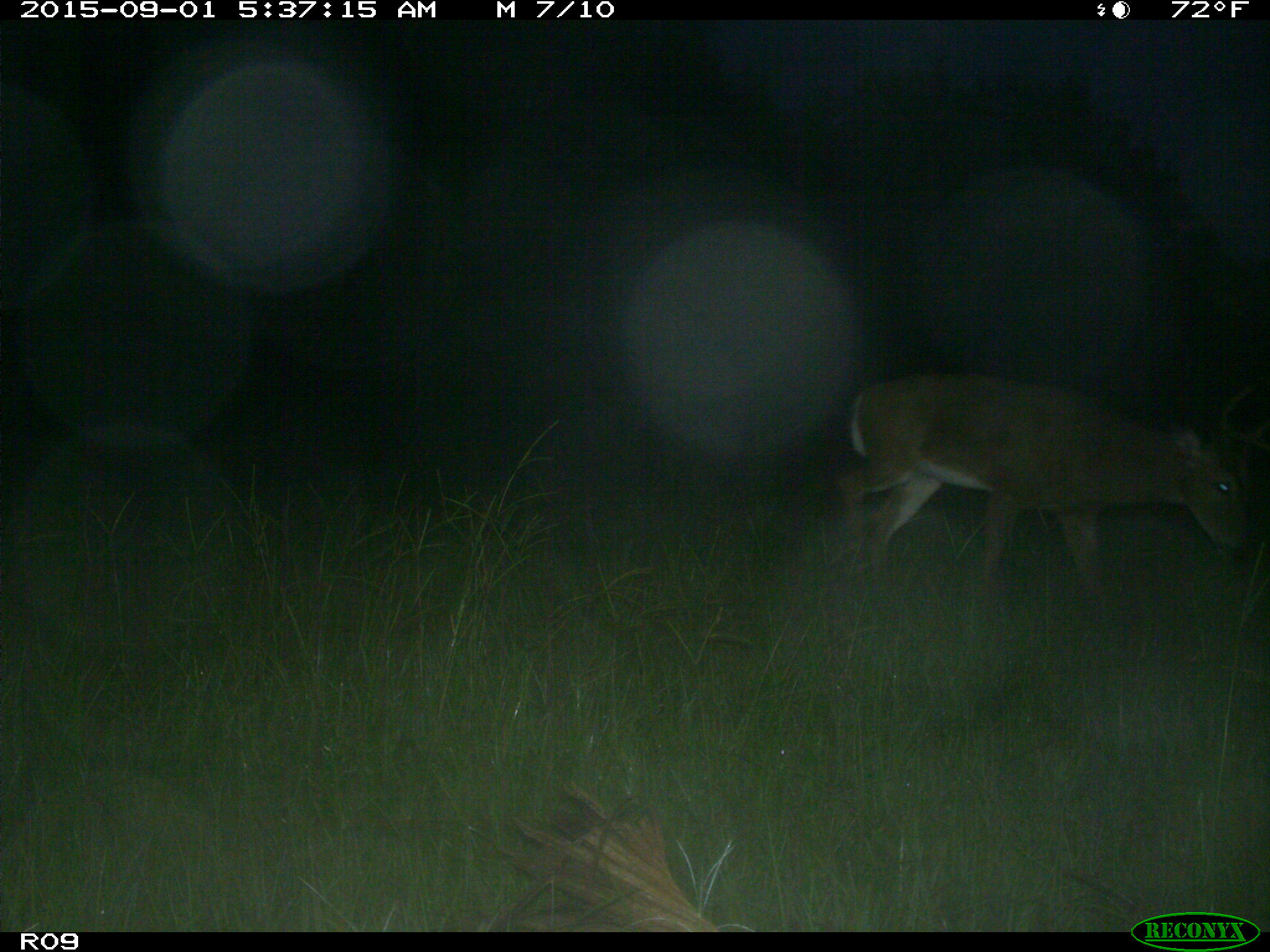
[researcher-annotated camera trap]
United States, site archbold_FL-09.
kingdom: Animalia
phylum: Chordata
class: Mammalia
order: Artiodactyla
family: Cervidae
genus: Odocoileus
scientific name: Odocoileus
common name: deer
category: unidentified deer